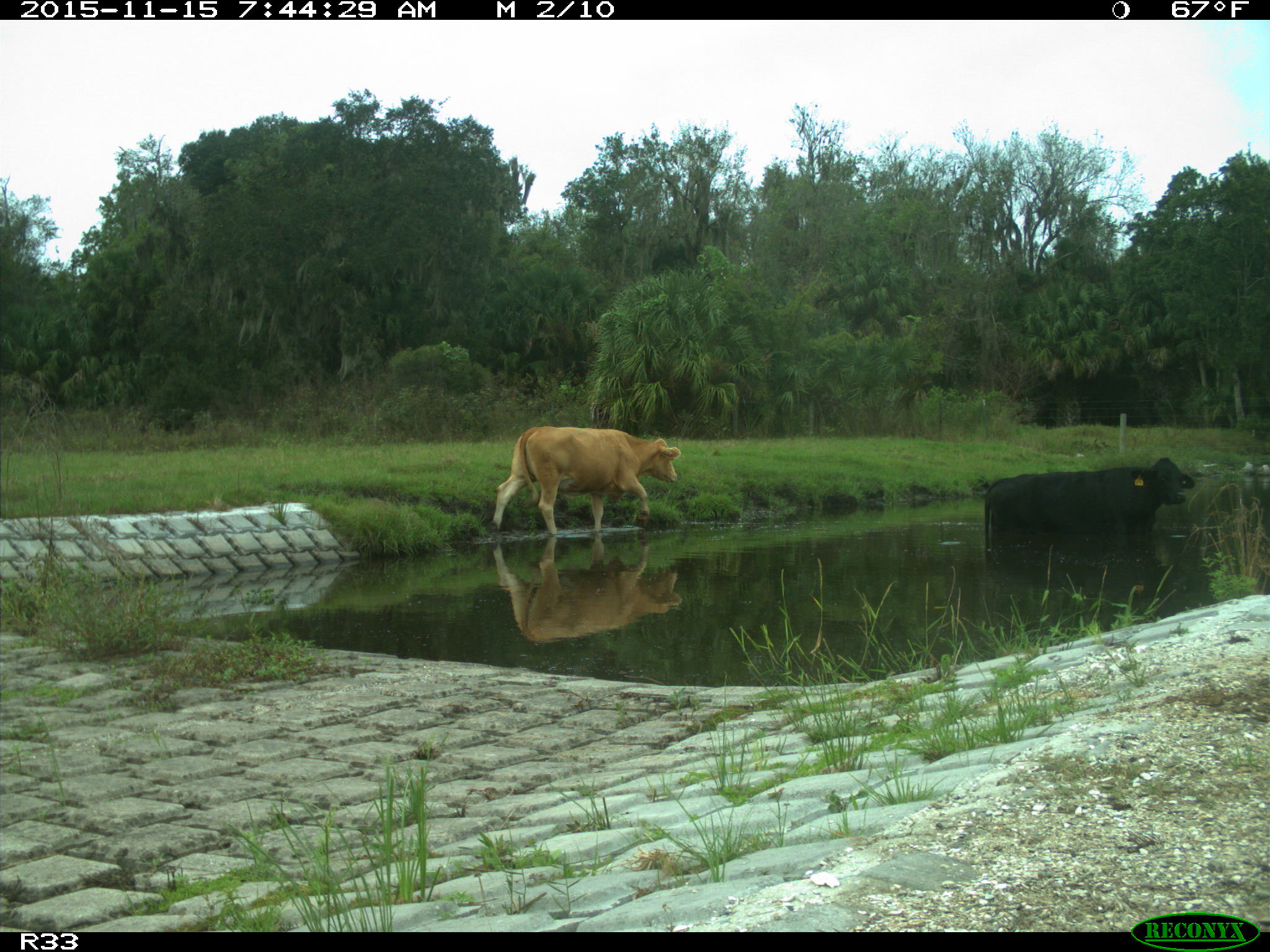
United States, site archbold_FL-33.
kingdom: Animalia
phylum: Chordata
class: Mammalia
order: Artiodactyla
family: Bovidae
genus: Bos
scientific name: Bos taurus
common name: domestic cow